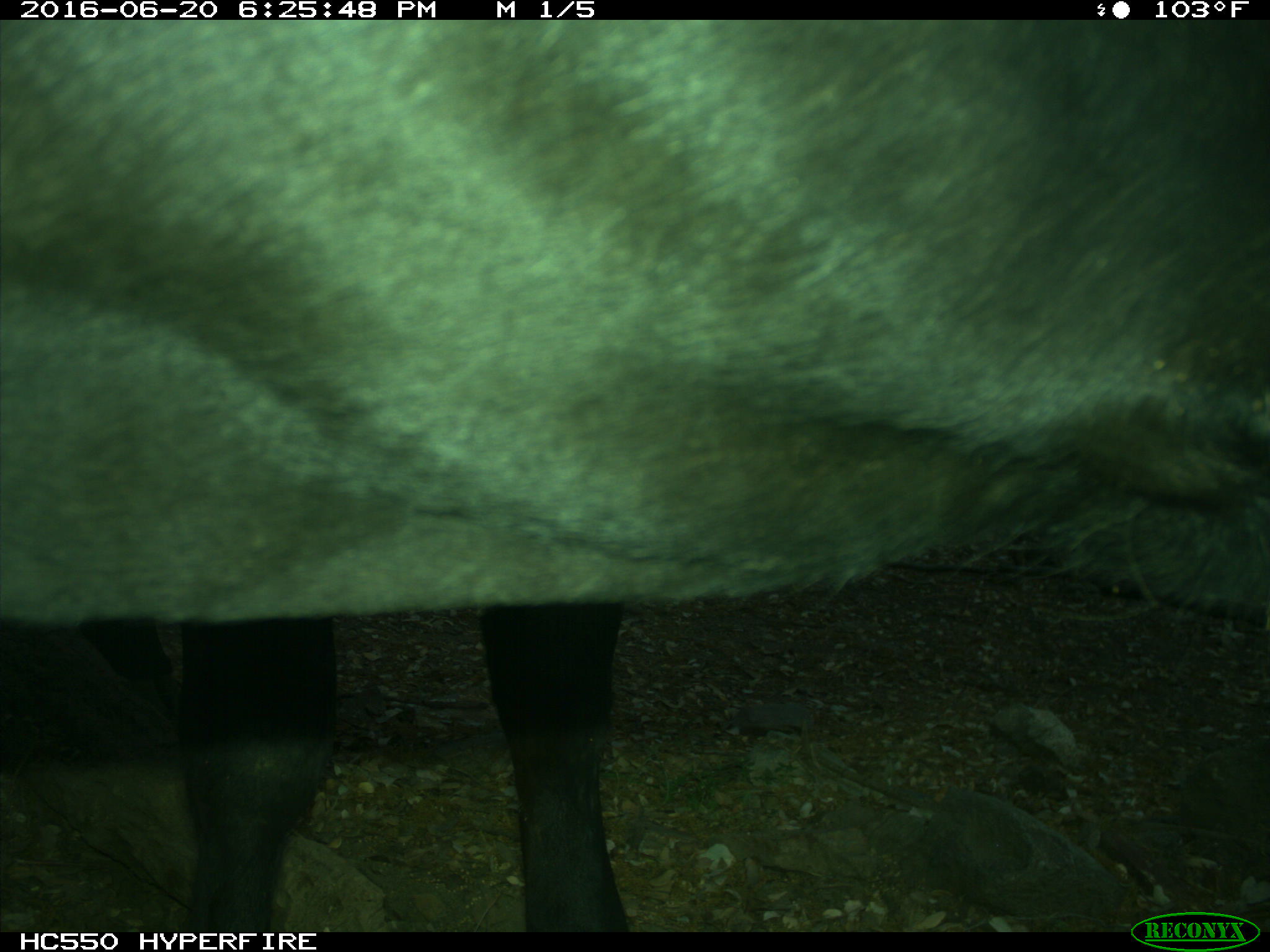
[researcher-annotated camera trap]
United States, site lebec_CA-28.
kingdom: Animalia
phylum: Chordata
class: Mammalia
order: Artiodactyla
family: Bovidae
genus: Bos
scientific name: Bos taurus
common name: domestic cow